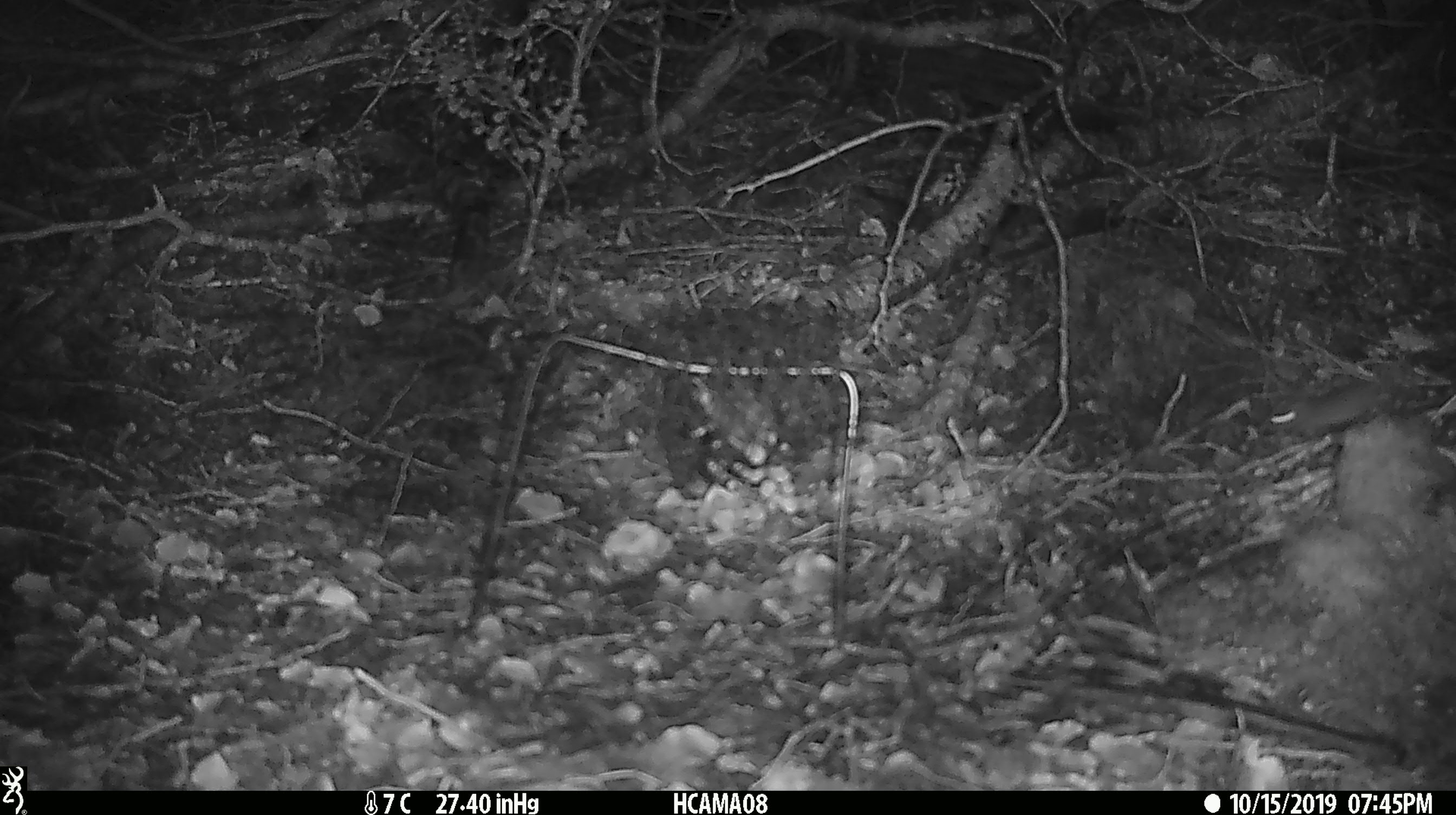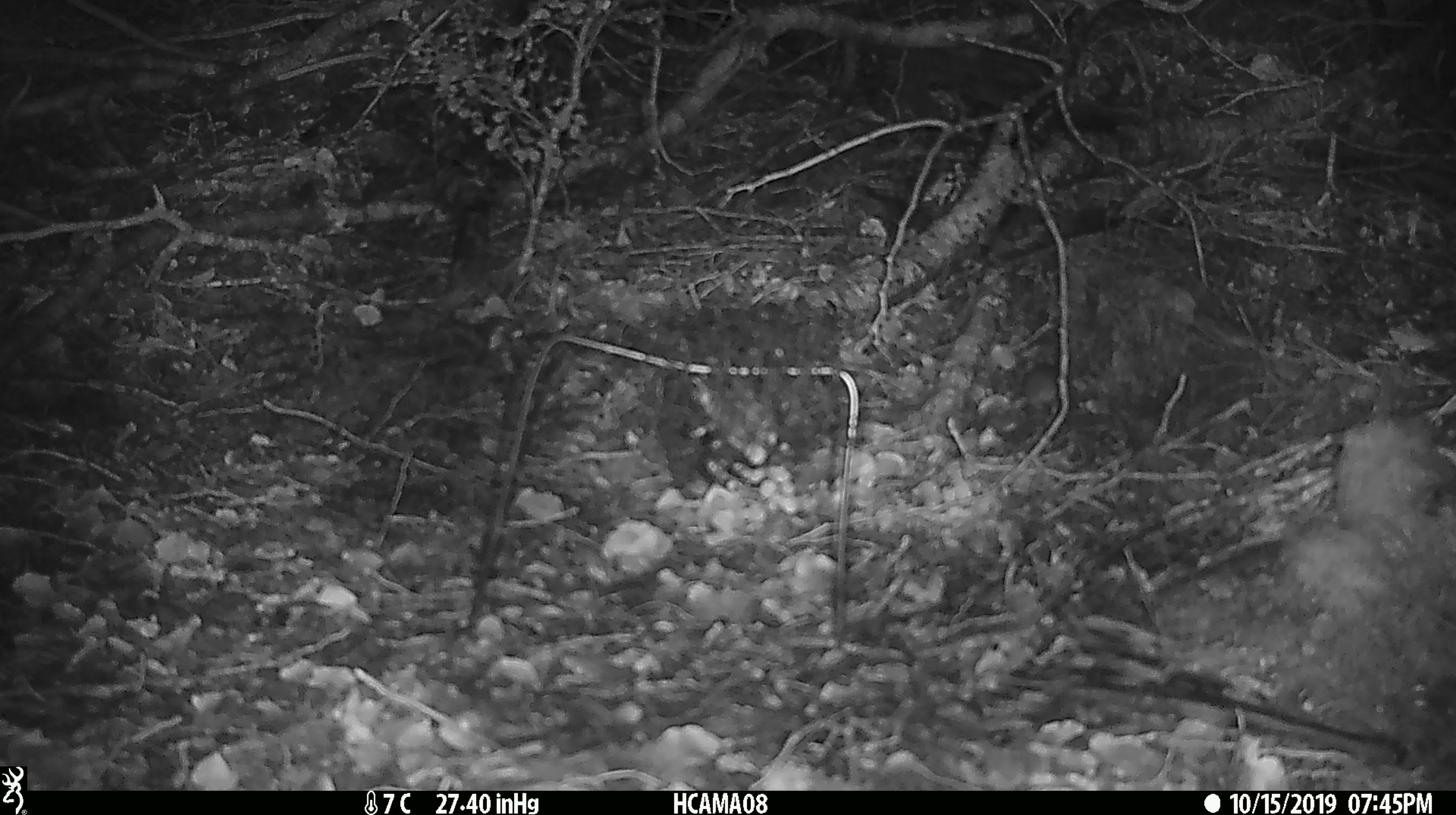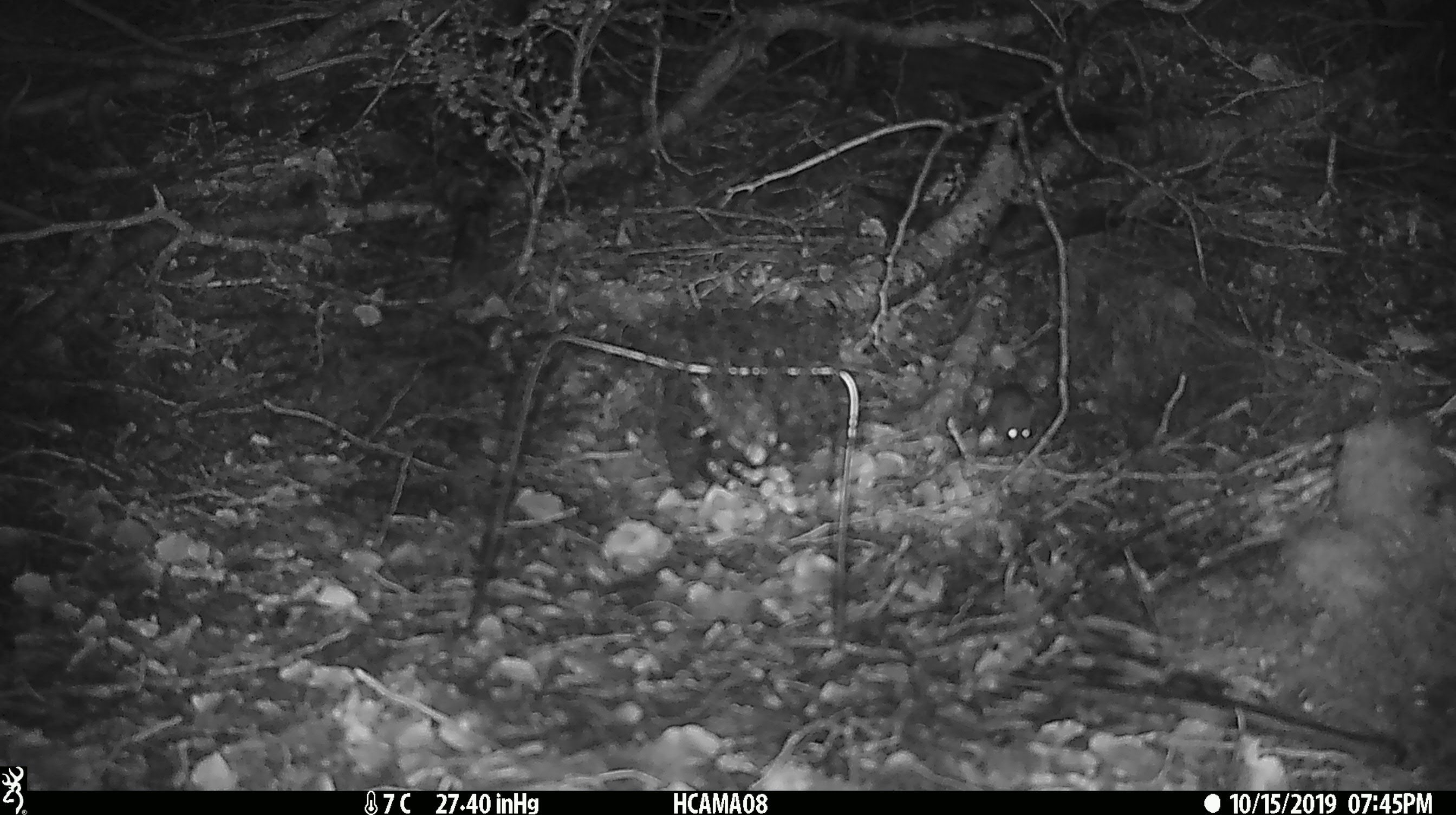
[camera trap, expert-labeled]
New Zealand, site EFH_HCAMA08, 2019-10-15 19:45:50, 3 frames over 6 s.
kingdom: Animalia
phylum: Chordata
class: Mammalia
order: Rodentia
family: Muridae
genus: Mus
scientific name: Mus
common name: mouse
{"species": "mouse (Mus)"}